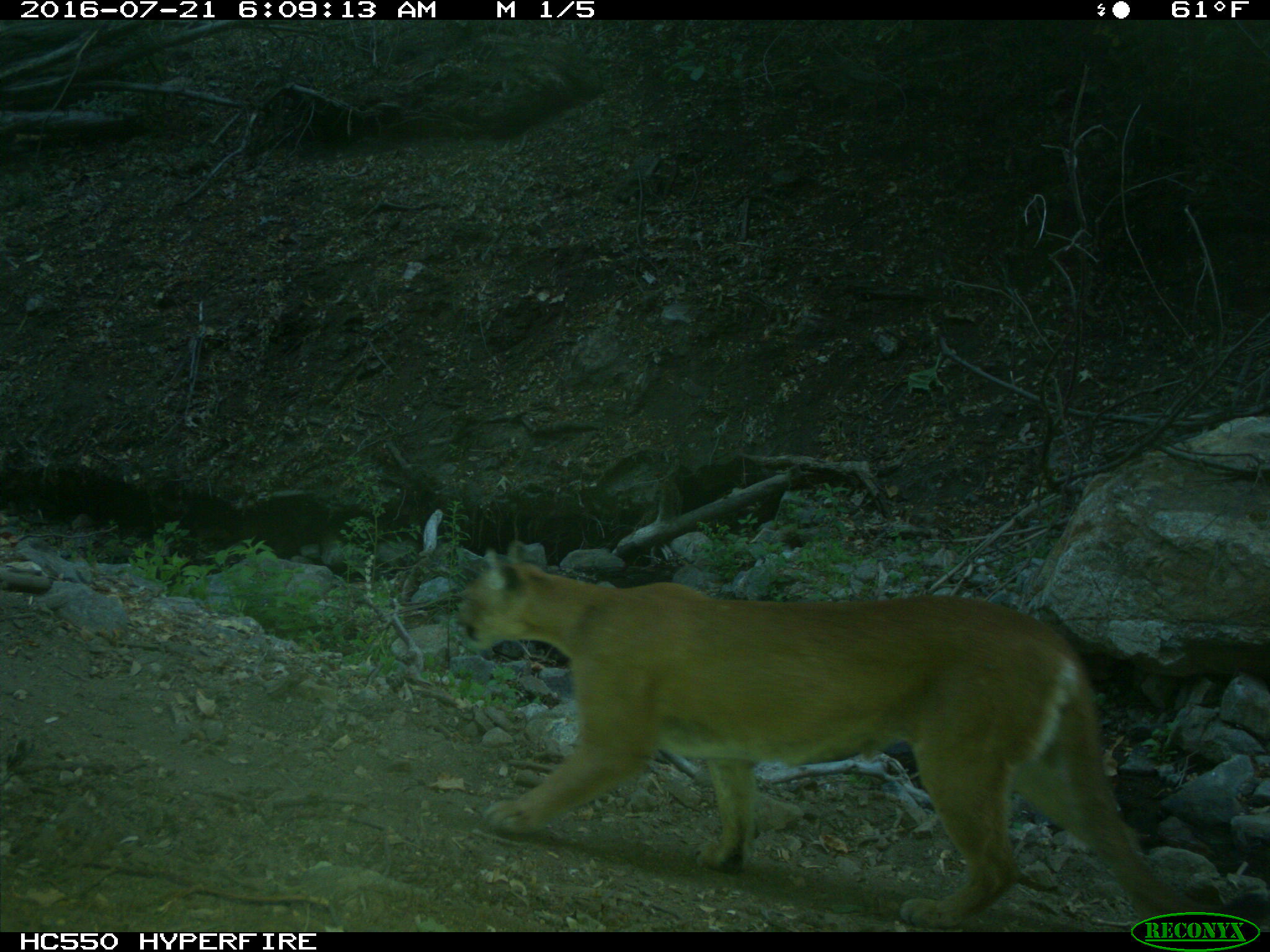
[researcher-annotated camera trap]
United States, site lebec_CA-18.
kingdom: Animalia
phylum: Chordata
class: Mammalia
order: Carnivora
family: Felidae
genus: Puma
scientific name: Puma concolor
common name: mountain lion